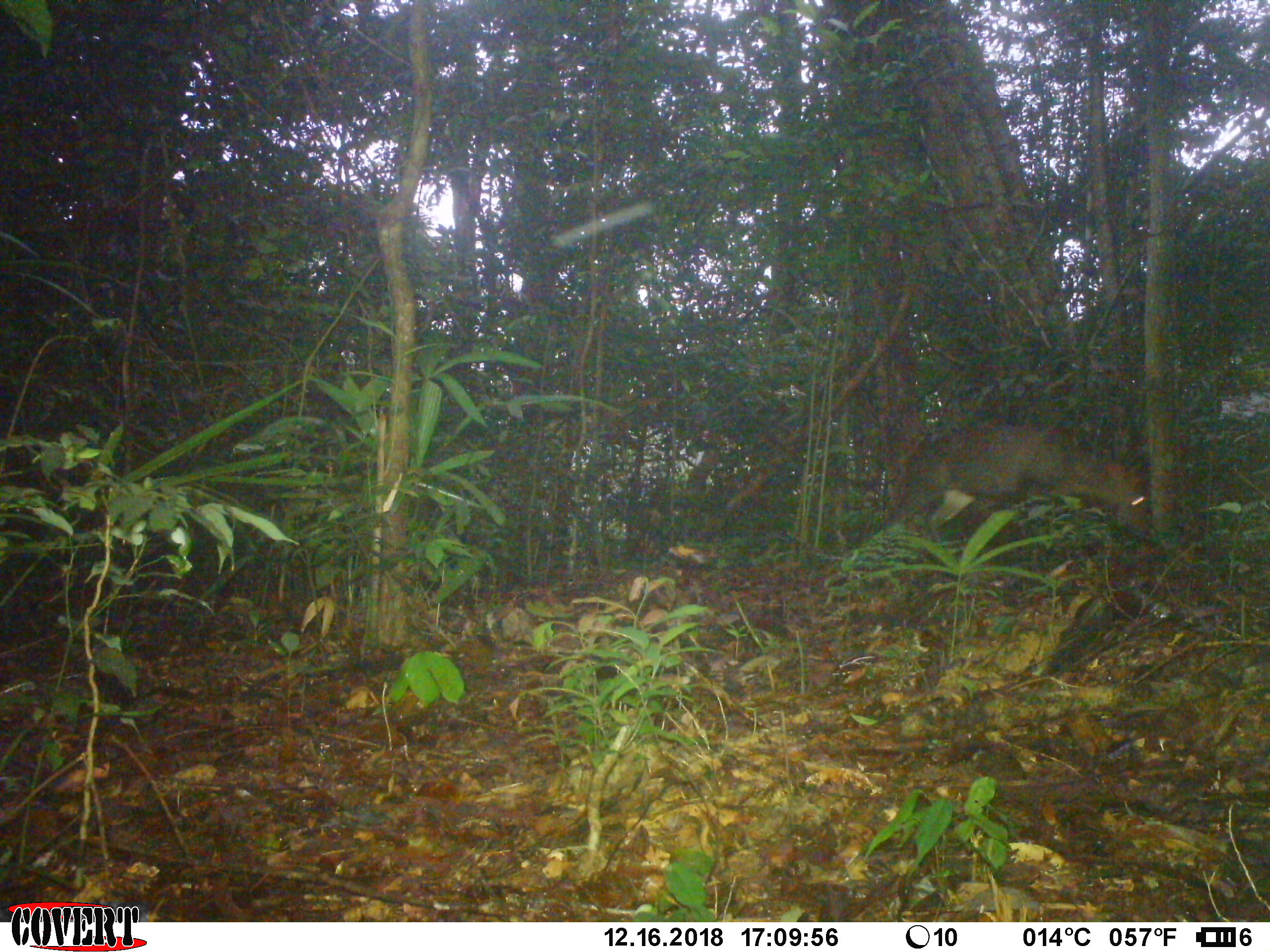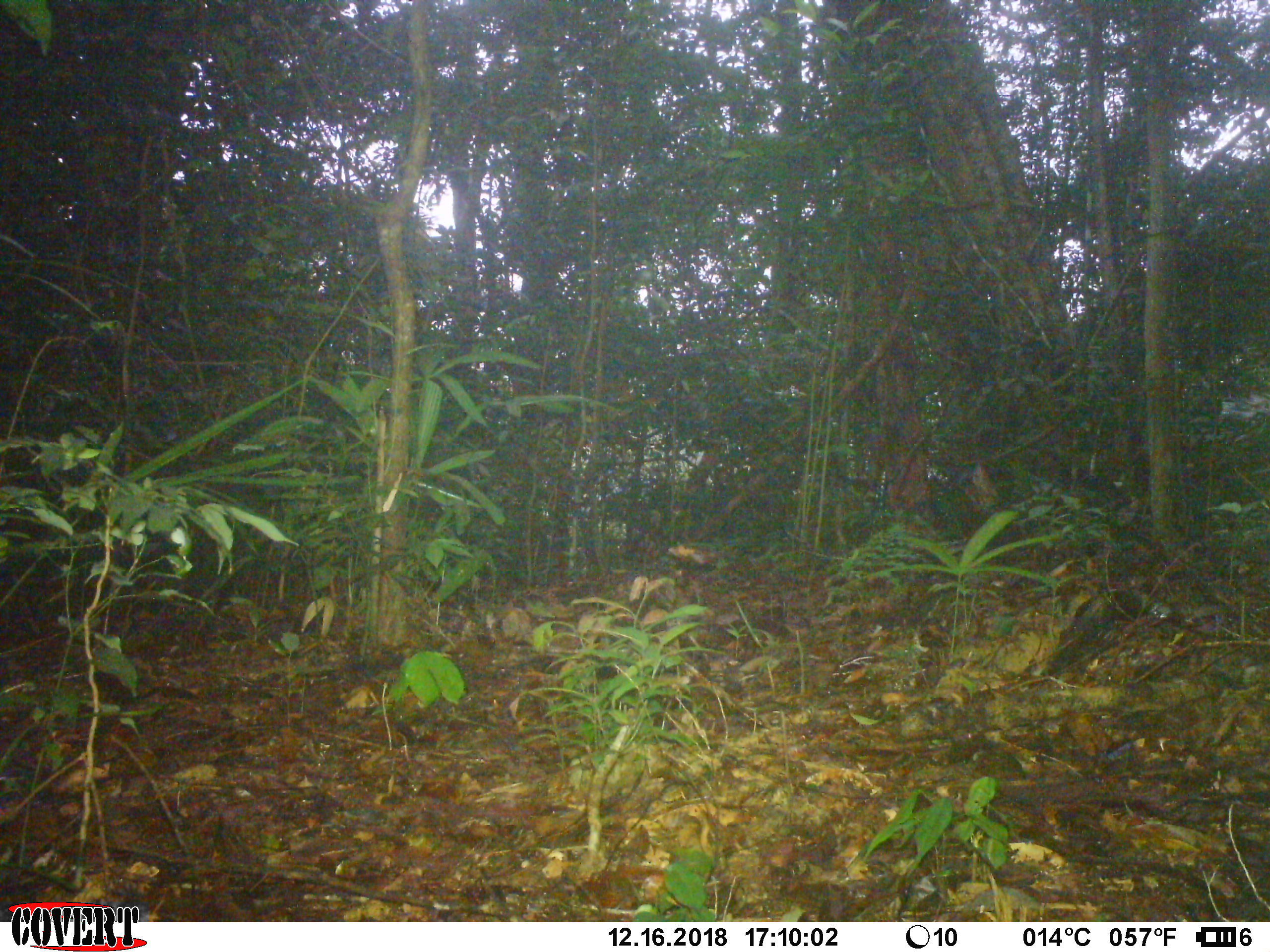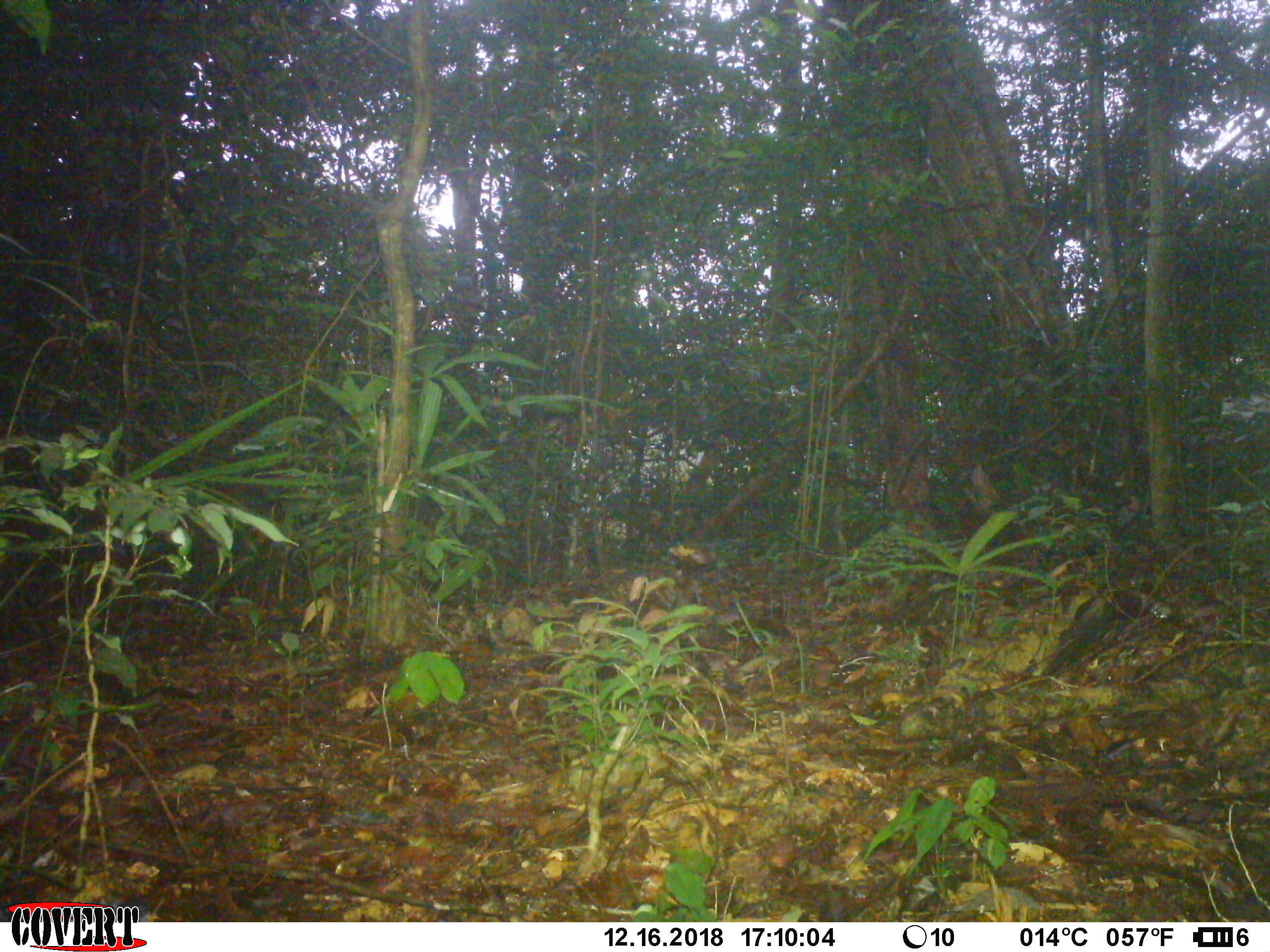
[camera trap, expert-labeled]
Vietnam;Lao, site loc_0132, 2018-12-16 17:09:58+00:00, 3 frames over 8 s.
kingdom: Animalia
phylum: Chordata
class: Mammalia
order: Artiodactyla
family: Cervidae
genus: Muntiacus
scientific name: Muntiacus rooseveltorum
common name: roosevelt's muntjac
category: roosevelts muntjac group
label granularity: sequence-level